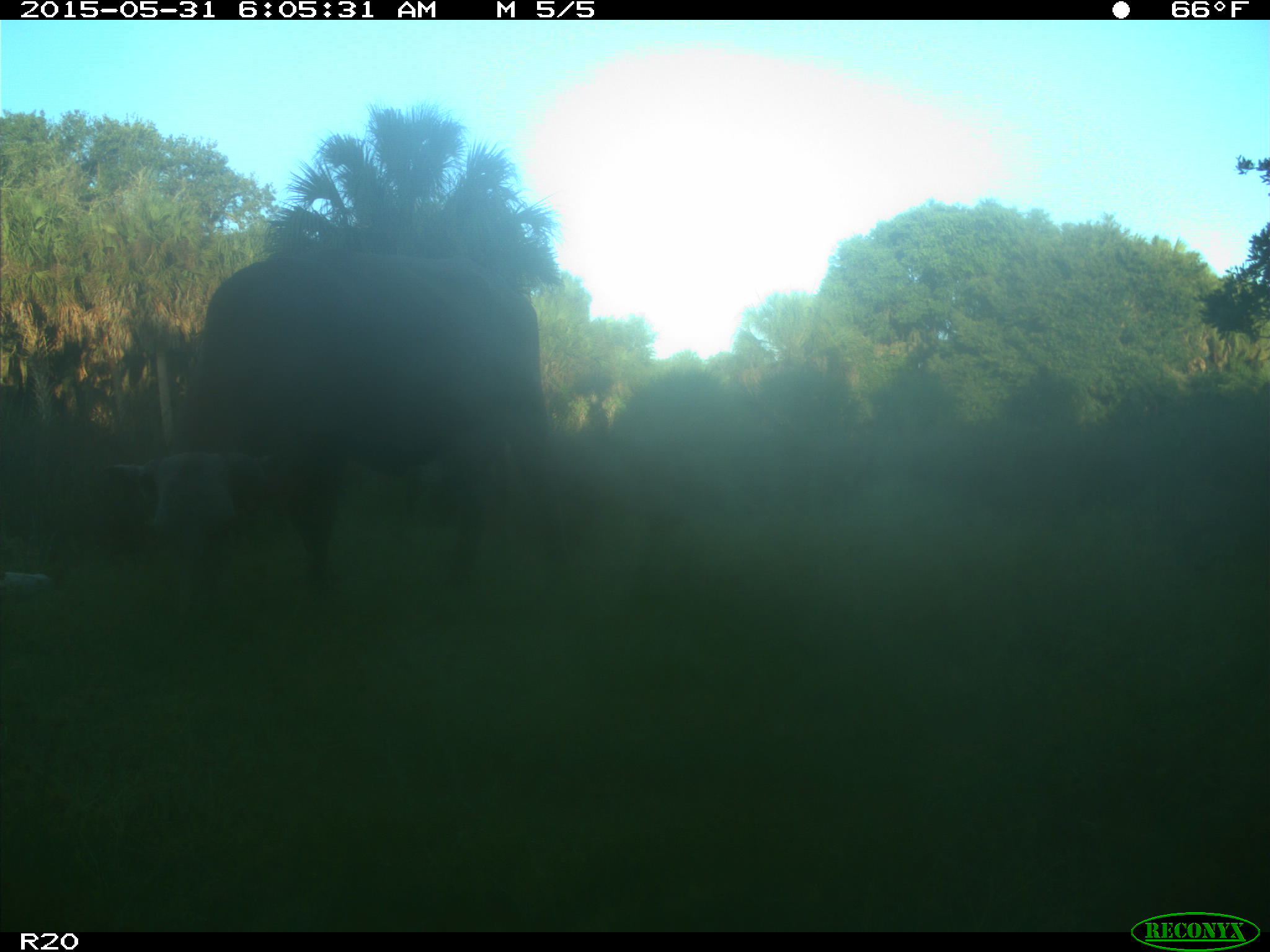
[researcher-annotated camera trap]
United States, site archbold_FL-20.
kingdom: Animalia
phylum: Chordata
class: Mammalia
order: Artiodactyla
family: Bovidae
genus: Bos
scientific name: Bos taurus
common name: domestic cow